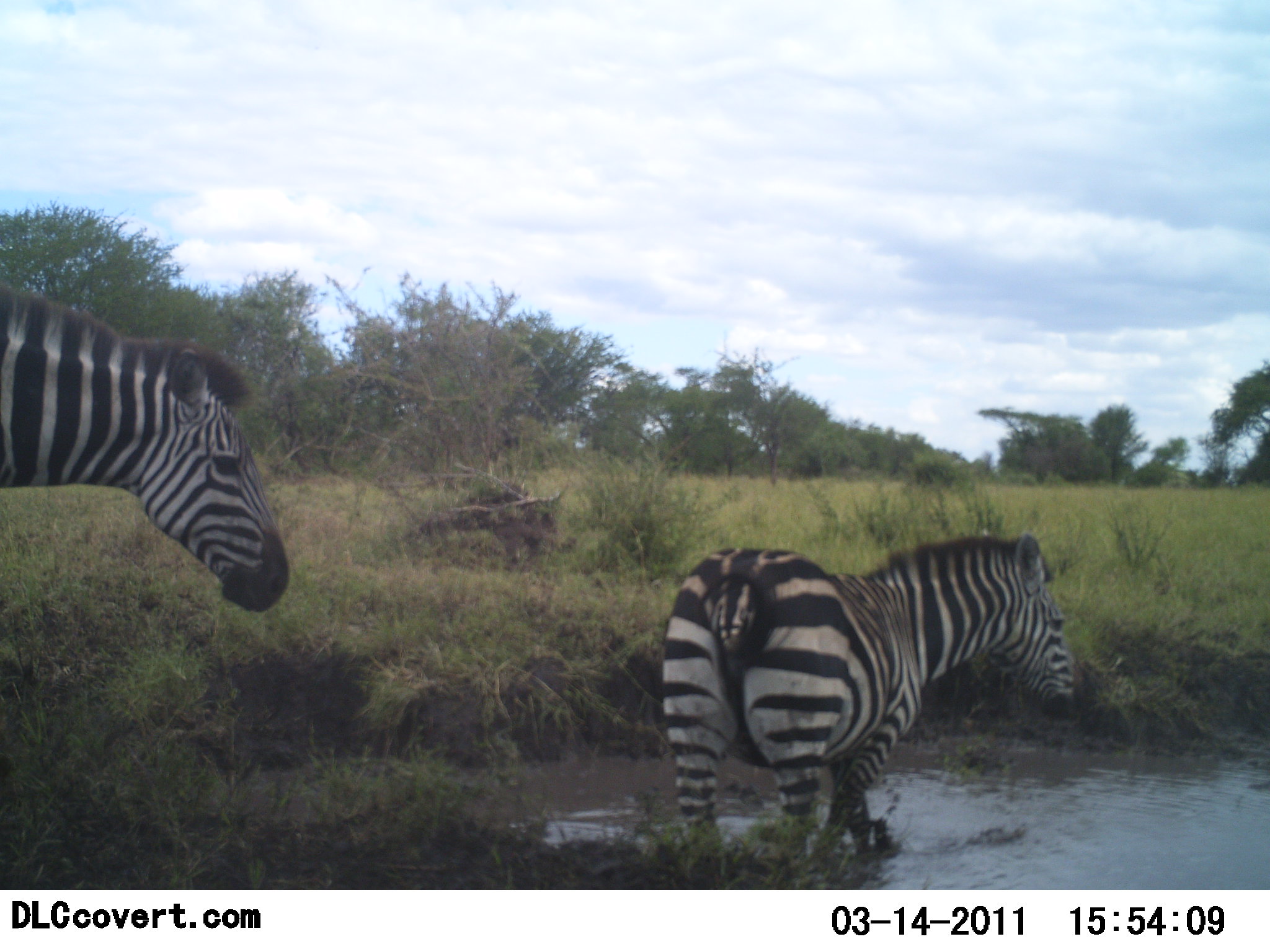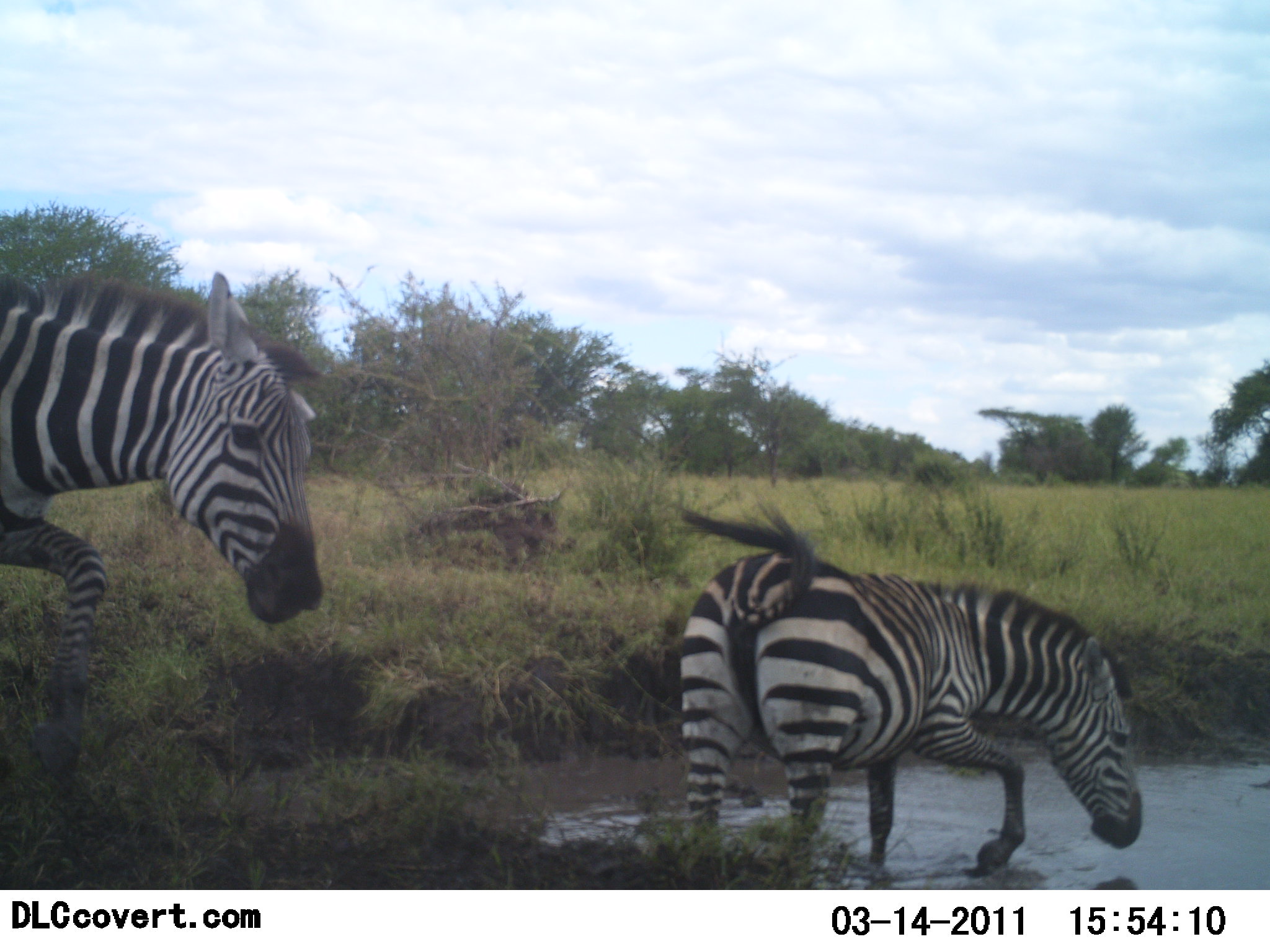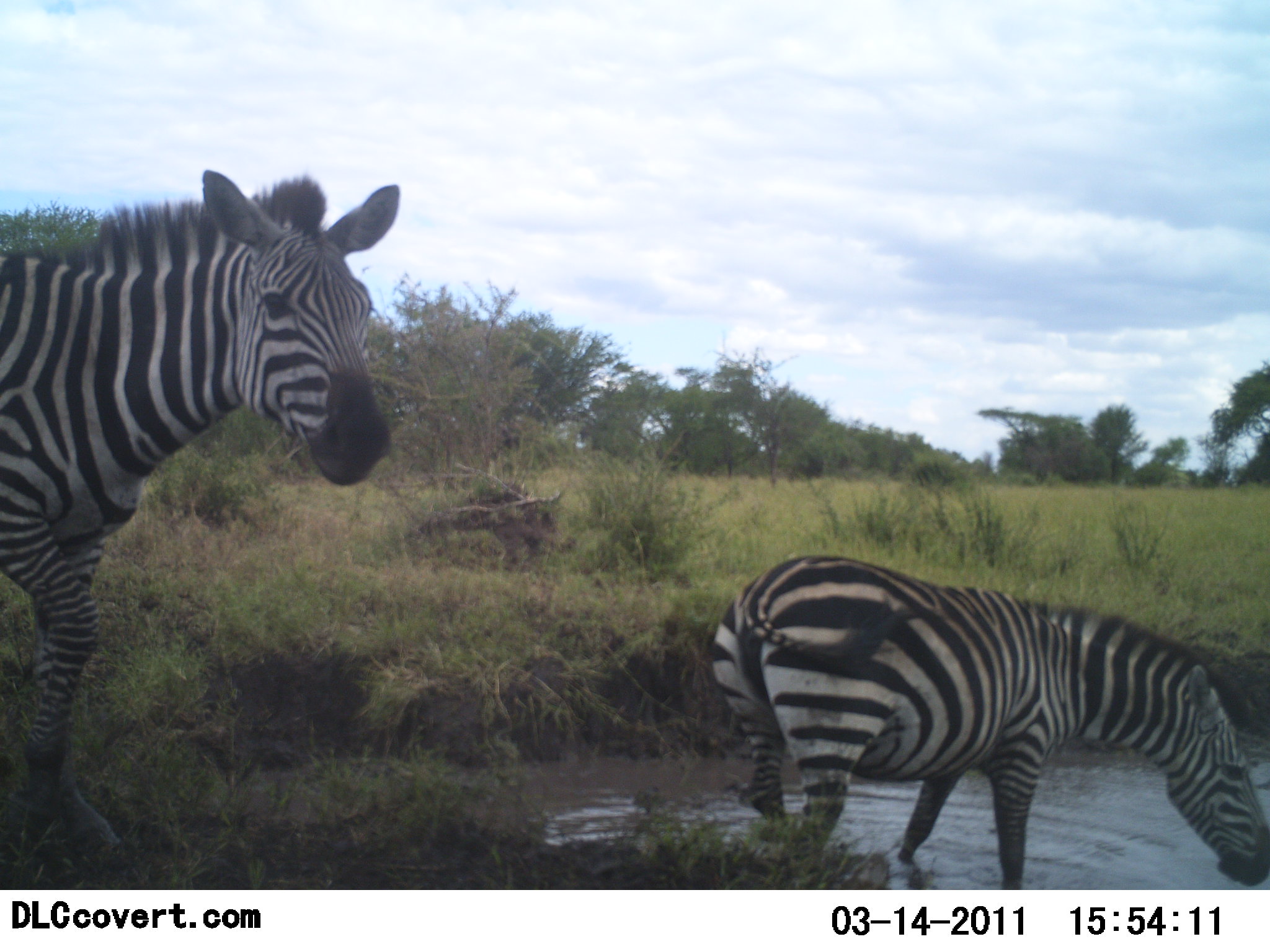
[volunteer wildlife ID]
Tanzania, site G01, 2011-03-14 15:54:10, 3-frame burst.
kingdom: Animalia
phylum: Chordata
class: Mammalia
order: Perissodactyla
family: Equidae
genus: Equus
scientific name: Equus quagga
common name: plains zebra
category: zebra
Zebra (plains zebra) (Equus quagga), count 2. Behavior (volunteer vote fractions): standing 27%, resting 0%, moving 73%, interacting 0%. Young present (vote fraction): 0%. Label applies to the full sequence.